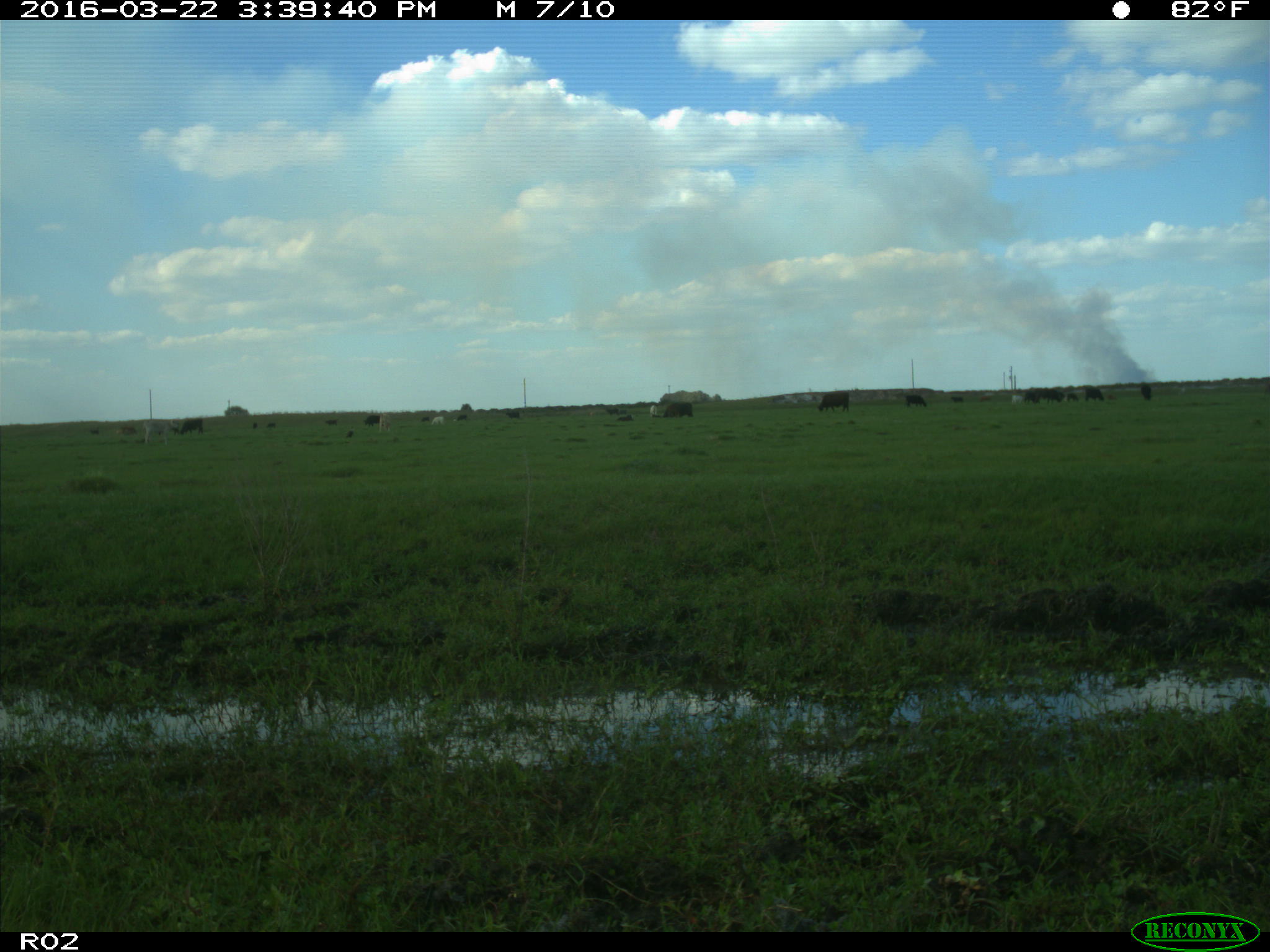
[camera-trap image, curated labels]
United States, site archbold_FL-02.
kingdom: Animalia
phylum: Chordata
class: Mammalia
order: Artiodactyla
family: Bovidae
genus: Bos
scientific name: Bos taurus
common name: domestic cow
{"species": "Bos taurus (domestic cow)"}